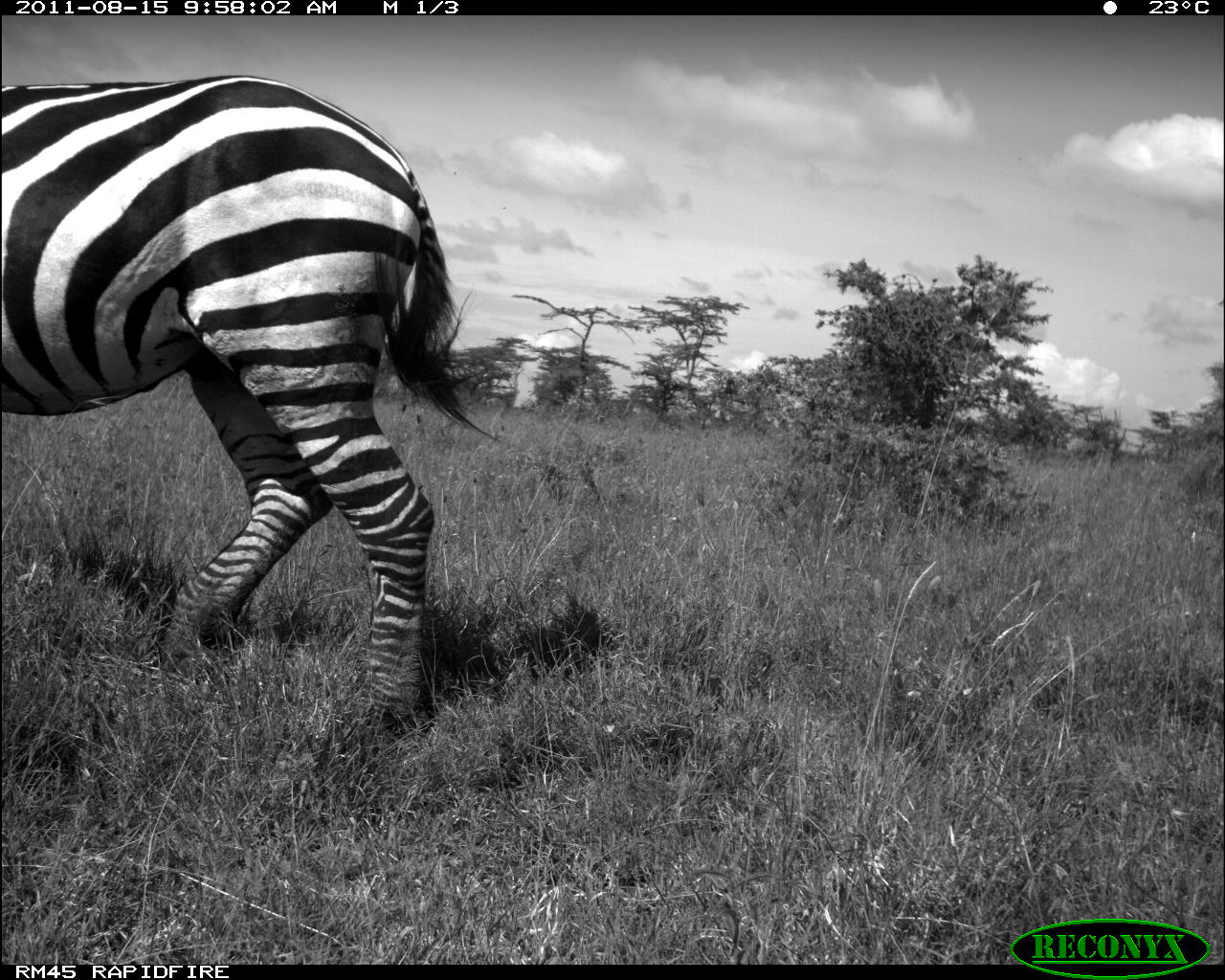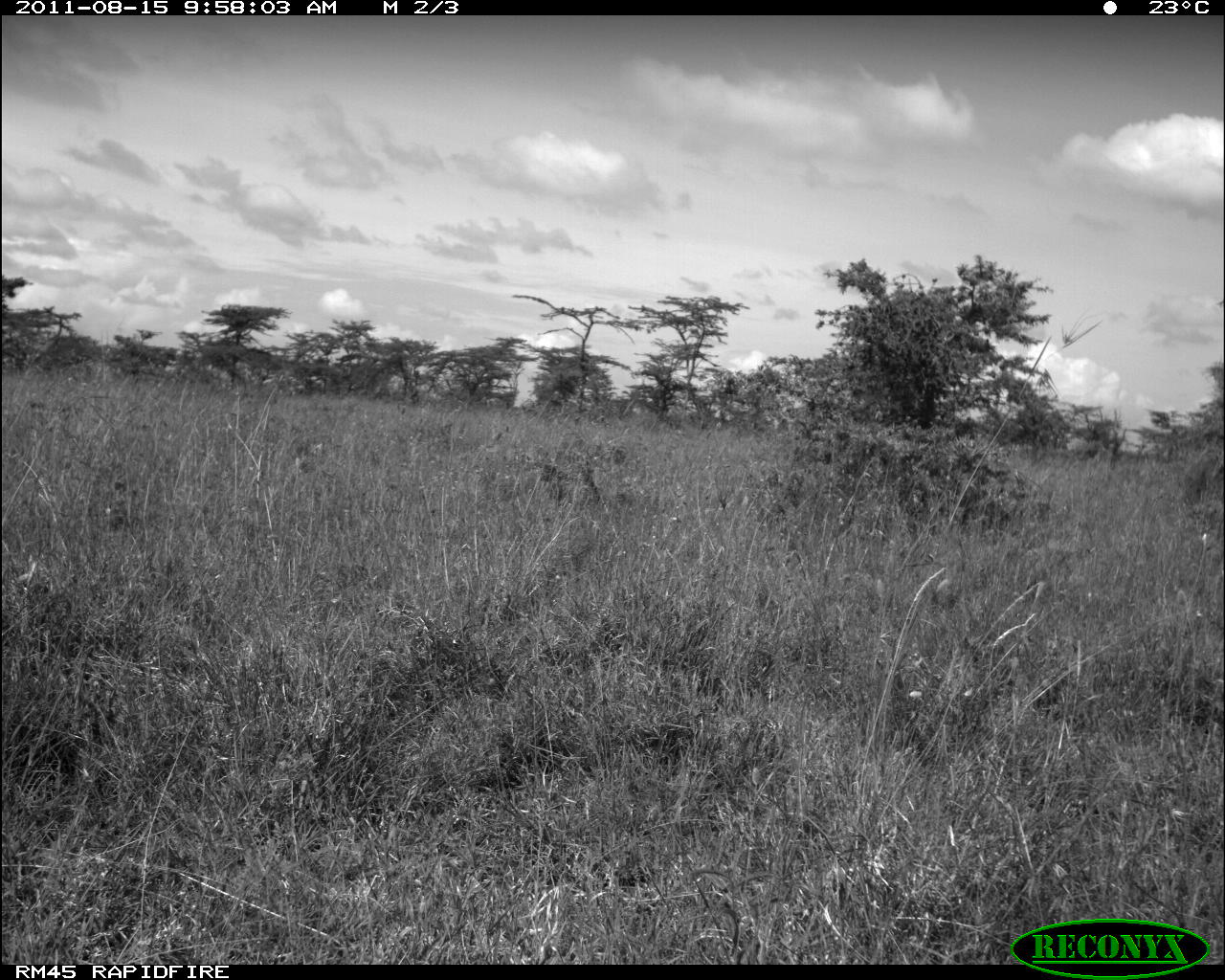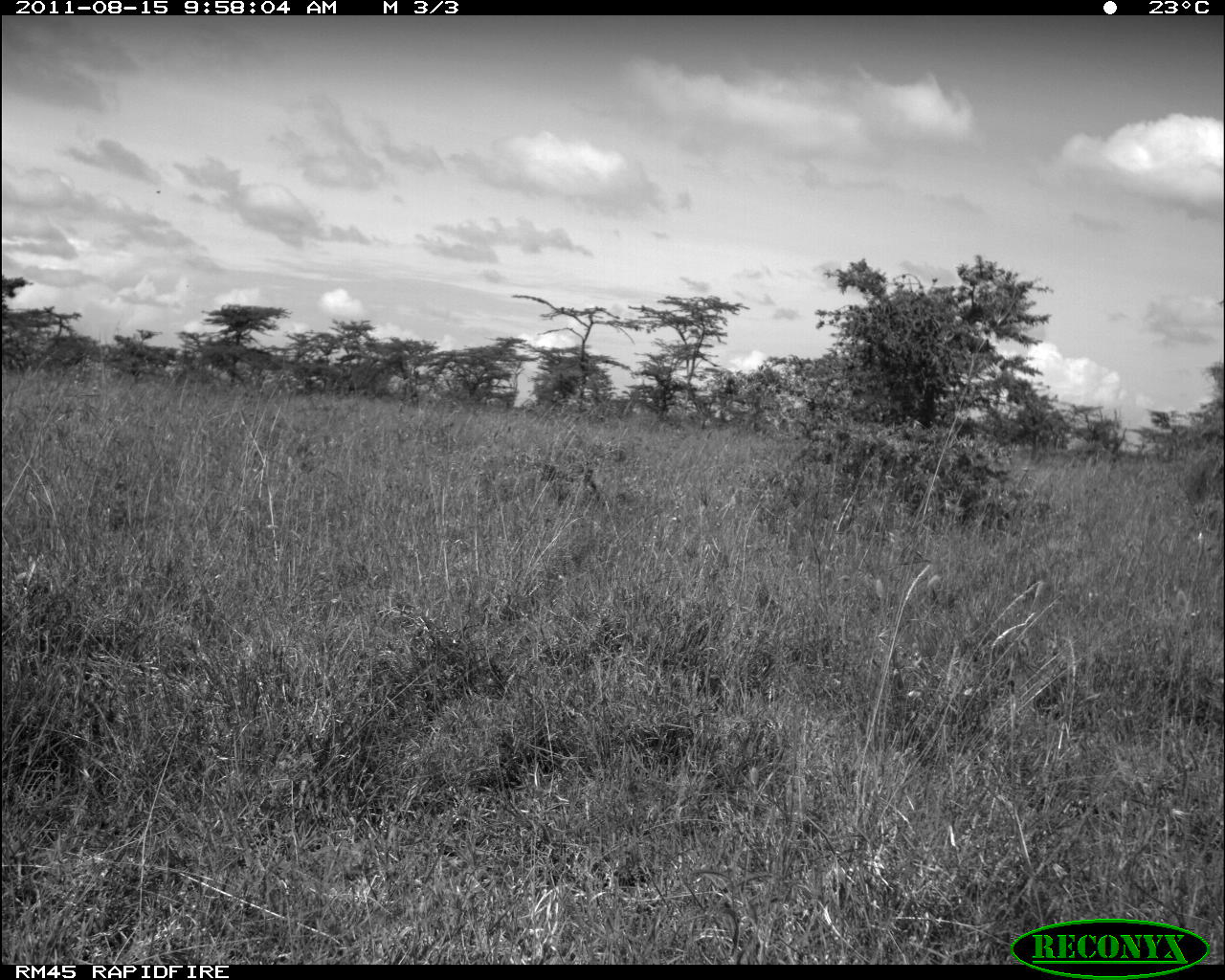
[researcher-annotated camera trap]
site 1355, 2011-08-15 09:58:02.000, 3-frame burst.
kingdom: Animalia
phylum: Chordata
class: Mammalia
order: Perissodactyla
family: Equidae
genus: Equus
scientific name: Equus quagga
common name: plains zebra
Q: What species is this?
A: Equus quagga (plains zebra).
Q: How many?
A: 1.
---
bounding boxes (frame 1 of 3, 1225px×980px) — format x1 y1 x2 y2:
equus quagga: 1 70 509 736